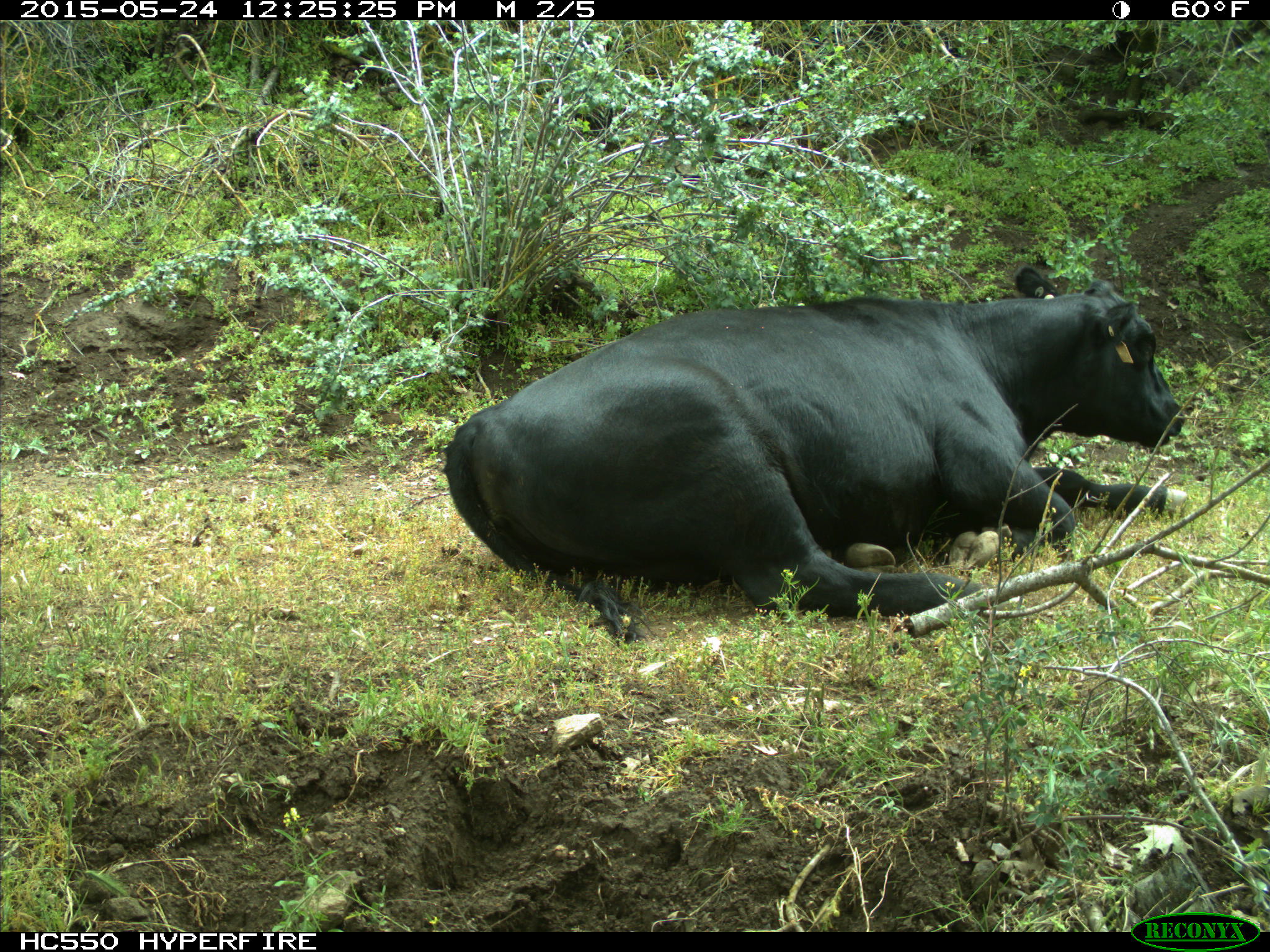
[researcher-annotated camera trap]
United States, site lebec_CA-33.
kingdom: Animalia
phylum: Chordata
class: Mammalia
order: Artiodactyla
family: Bovidae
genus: Bos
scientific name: Bos taurus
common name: domestic cow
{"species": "Bos taurus (domestic cow)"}